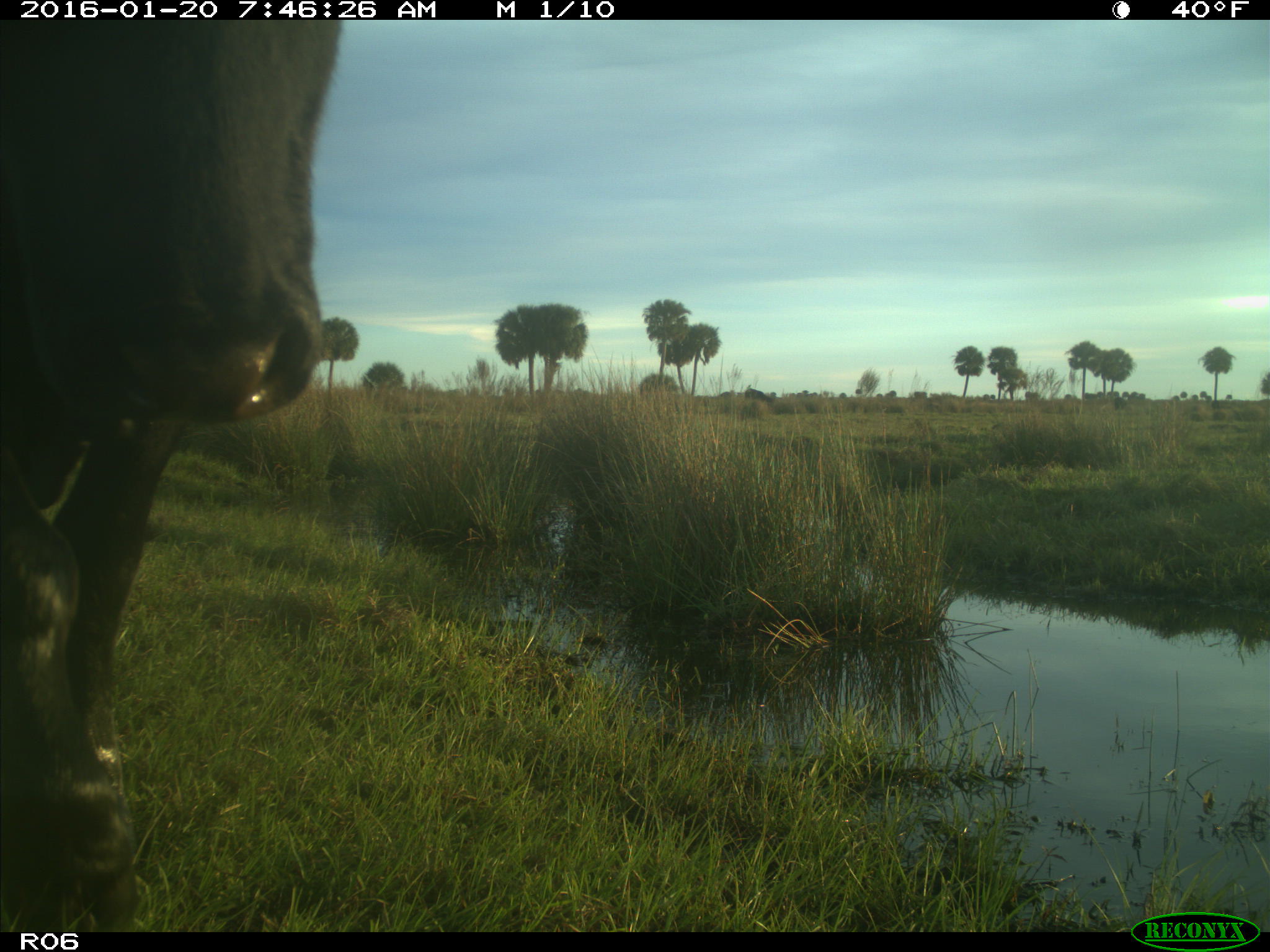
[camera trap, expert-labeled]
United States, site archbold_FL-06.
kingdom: Animalia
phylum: Chordata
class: Mammalia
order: Artiodactyla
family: Bovidae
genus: Bos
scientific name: Bos taurus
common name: domestic cow